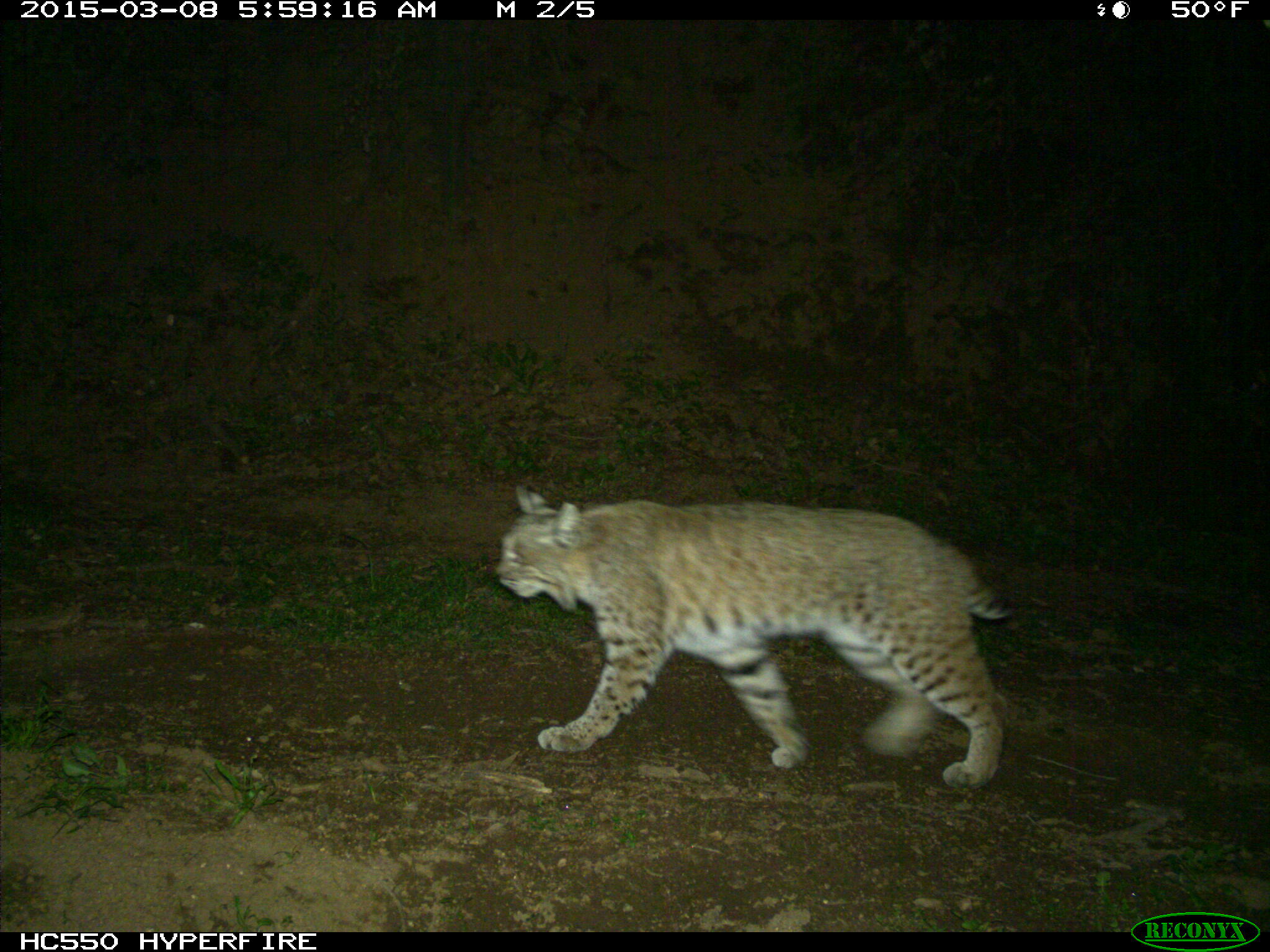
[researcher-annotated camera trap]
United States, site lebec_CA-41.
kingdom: Animalia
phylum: Chordata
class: Mammalia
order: Carnivora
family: Felidae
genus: Lynx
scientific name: Lynx rufus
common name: bobcat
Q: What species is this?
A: Lynx rufus (bobcat).